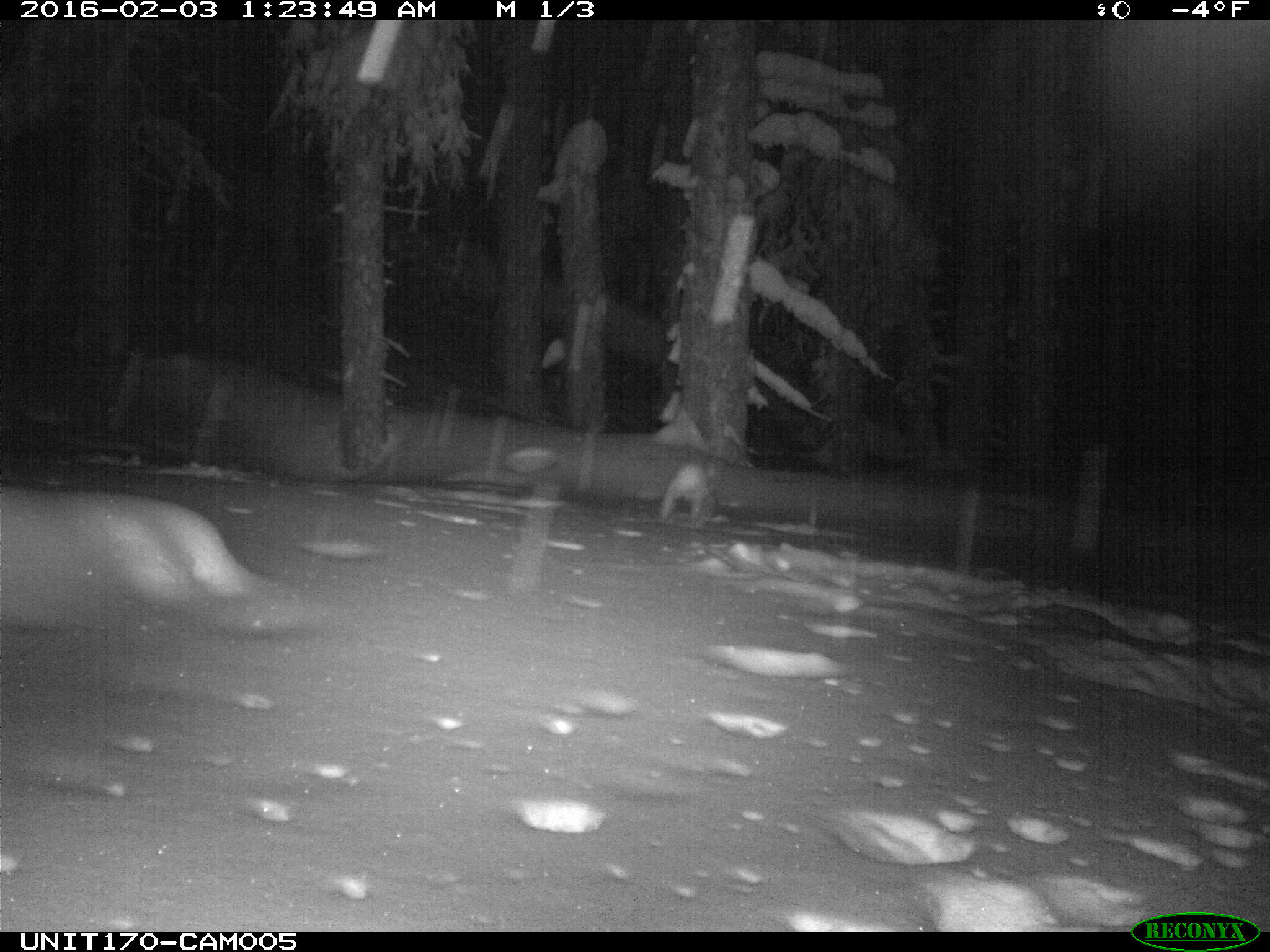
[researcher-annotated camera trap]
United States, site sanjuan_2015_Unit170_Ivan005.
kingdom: Animalia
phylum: Chordata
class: Mammalia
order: Lagomorpha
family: Leporidae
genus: Lepus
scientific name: Lepus americanus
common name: snowshoe hare